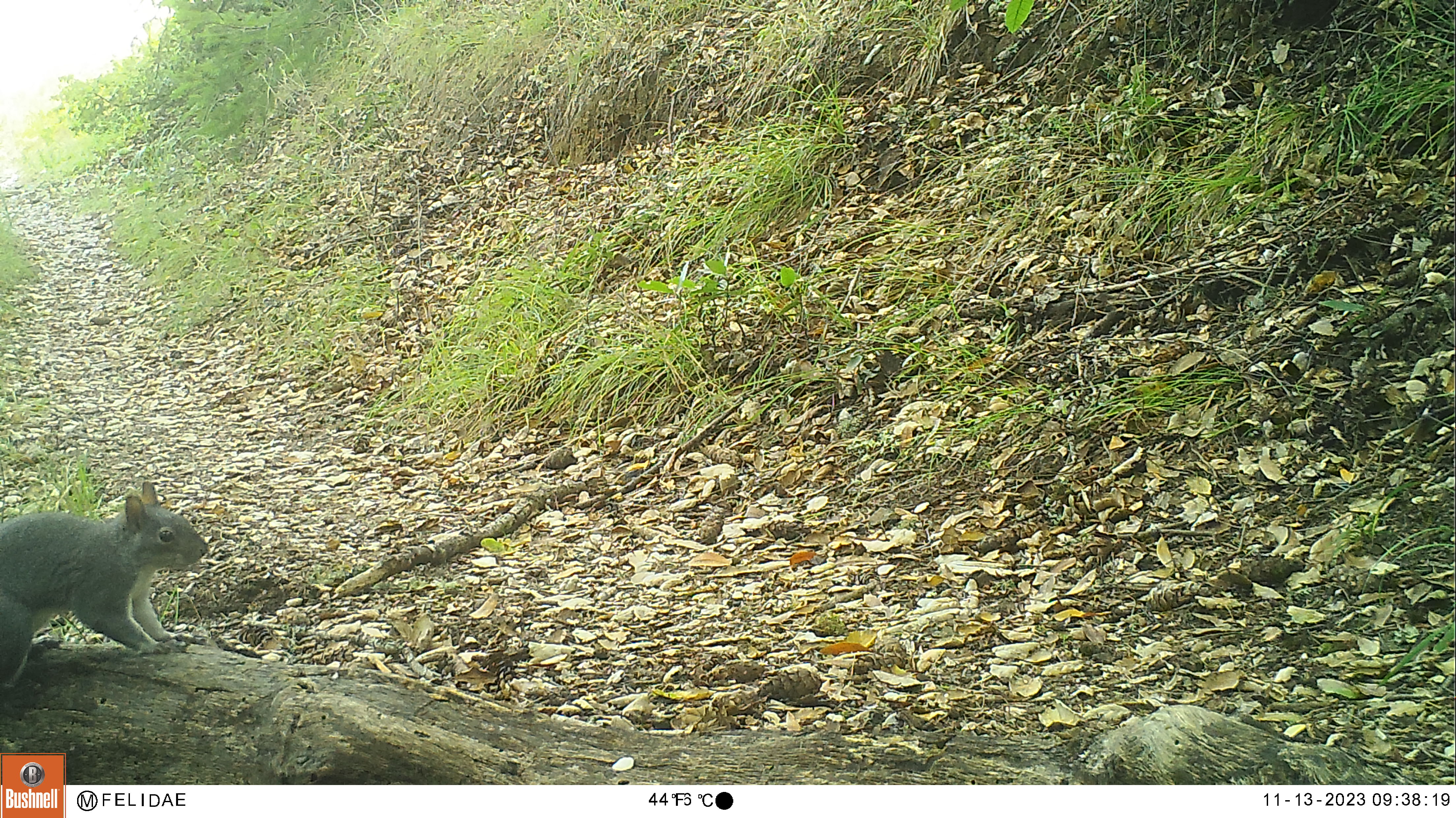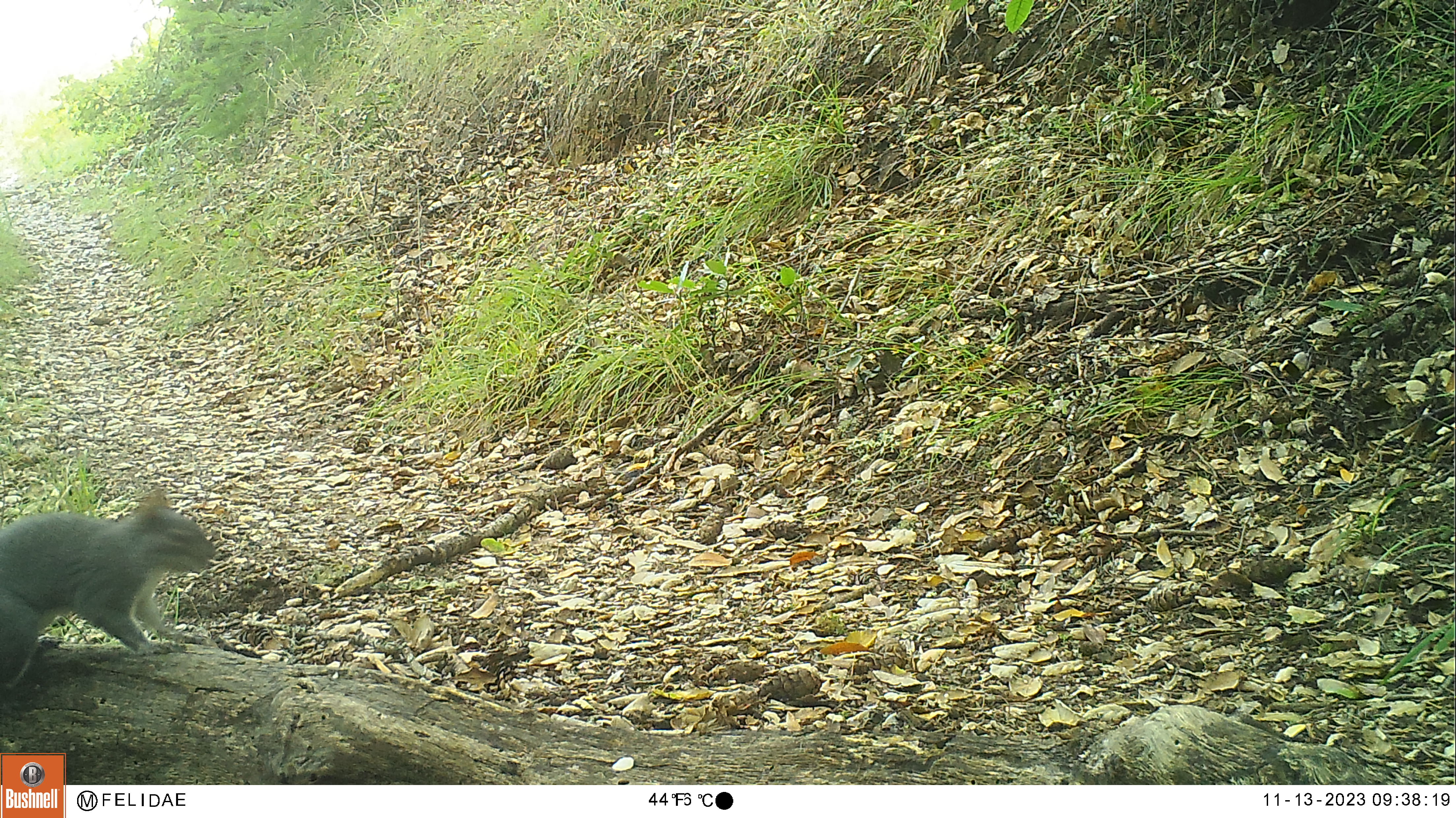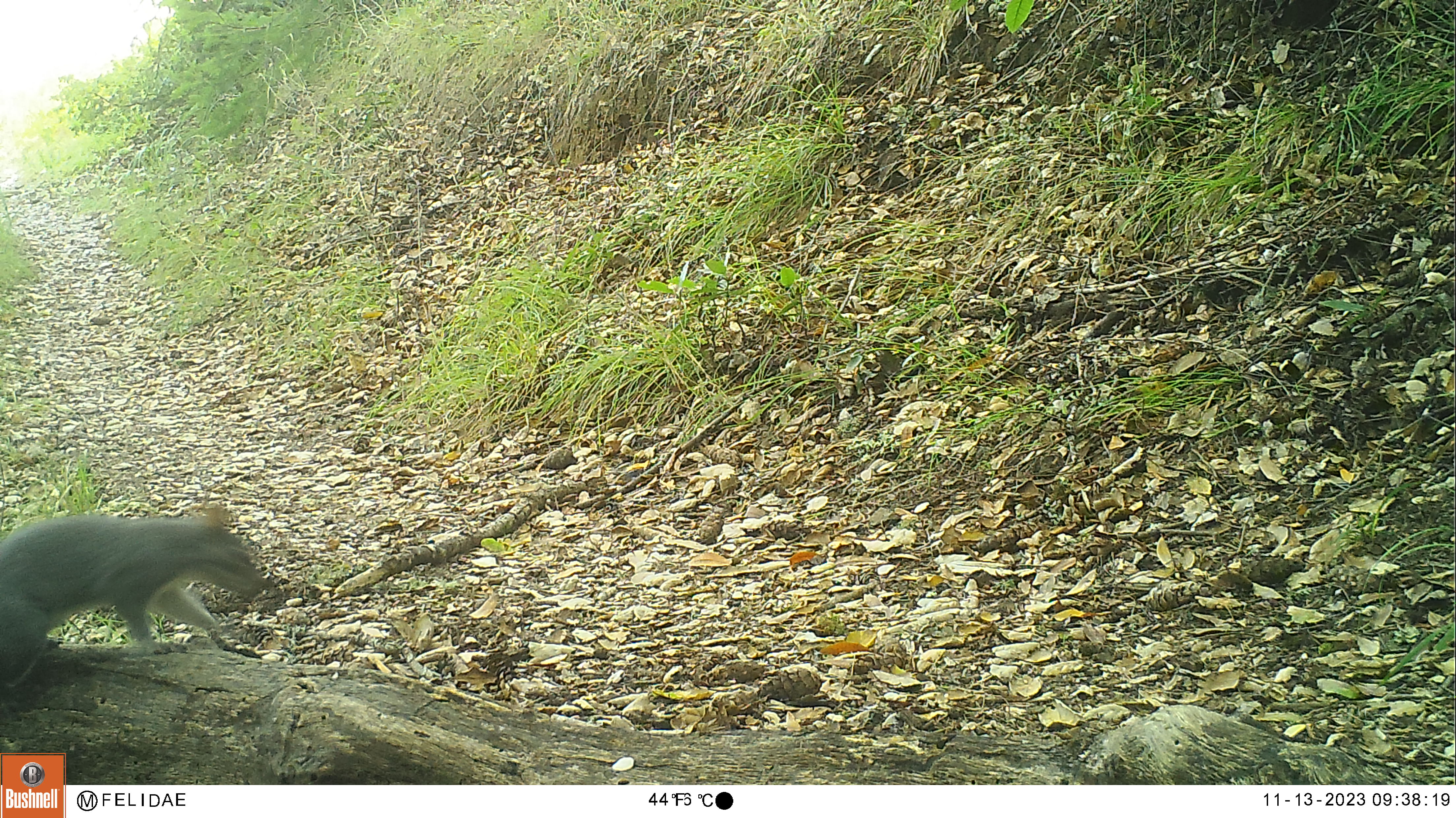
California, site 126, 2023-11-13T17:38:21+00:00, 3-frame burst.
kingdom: Animalia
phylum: Chordata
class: Mammalia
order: Rodentia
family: Sciuridae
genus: Sciurus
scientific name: Sciurus griseus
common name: western gray squirrel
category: western grey squirrel